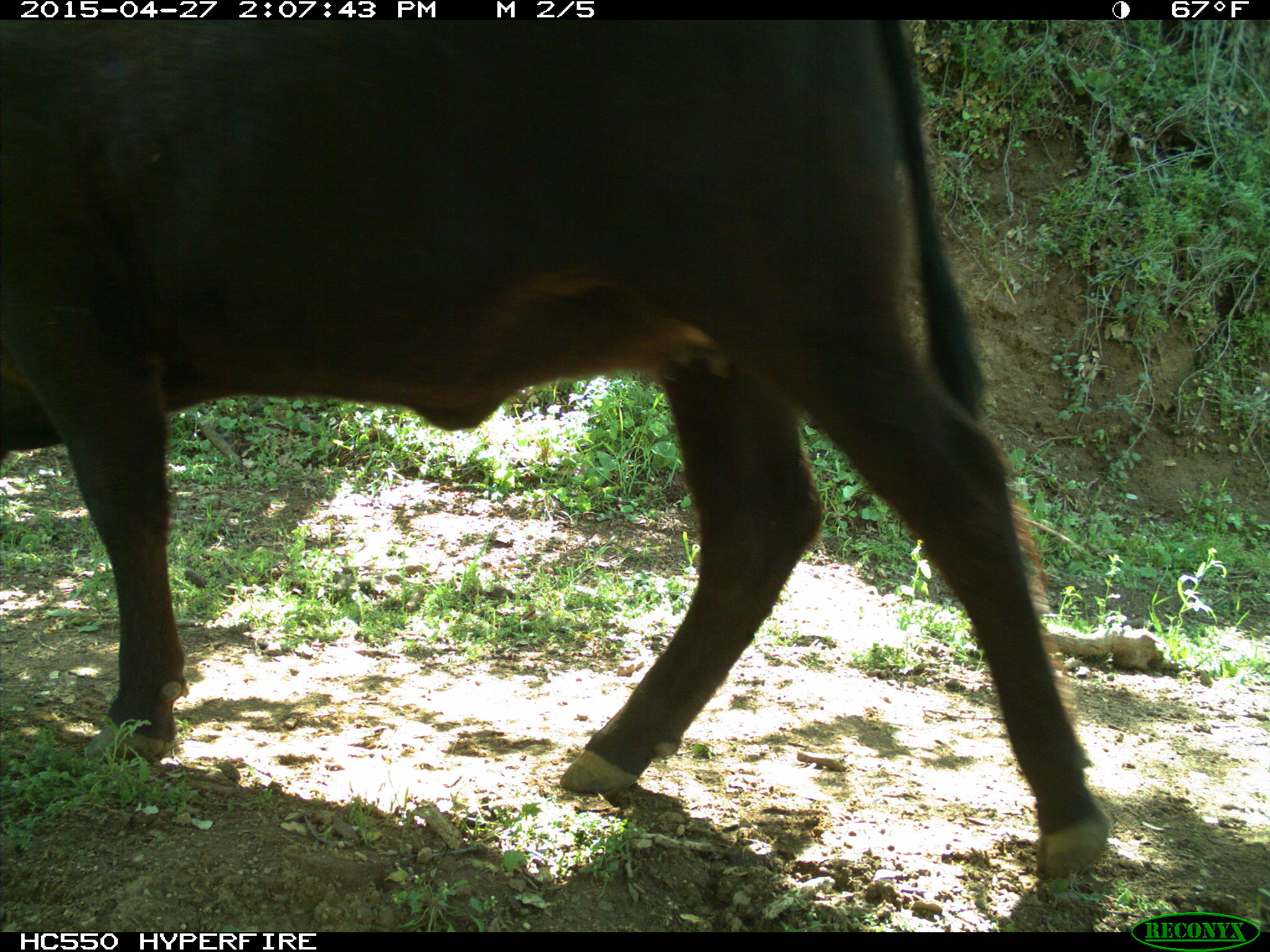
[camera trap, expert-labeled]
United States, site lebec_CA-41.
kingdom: Animalia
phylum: Chordata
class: Mammalia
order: Artiodactyla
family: Bovidae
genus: Bos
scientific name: Bos taurus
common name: domestic cow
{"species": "Bos taurus (domestic cow)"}